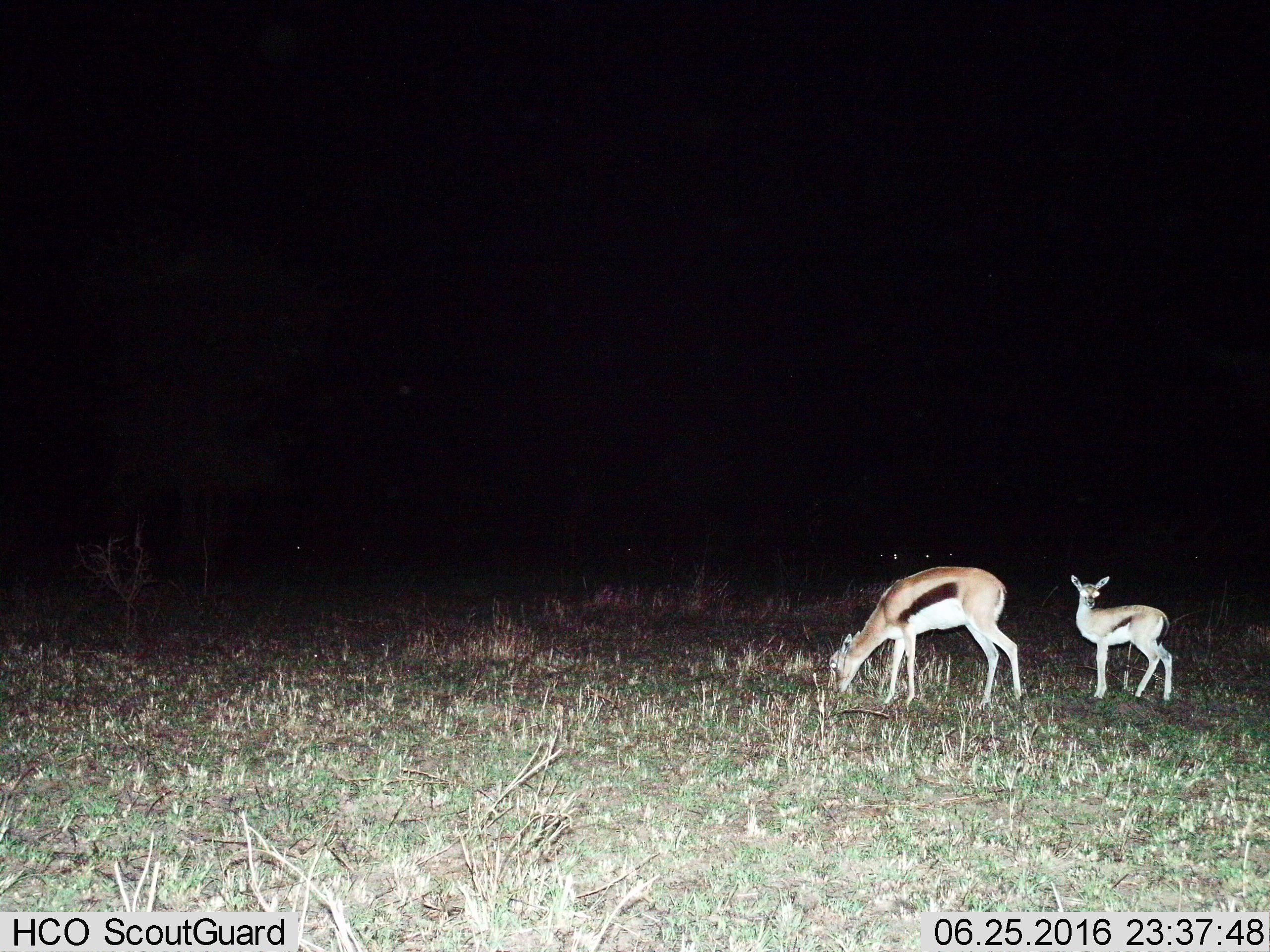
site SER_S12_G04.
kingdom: Animalia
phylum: Chordata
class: Mammalia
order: Artiodactyla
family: Bovidae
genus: Eudorcas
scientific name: Eudorcas thomsonii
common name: thomson's gazelle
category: gazellethomsons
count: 2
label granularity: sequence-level